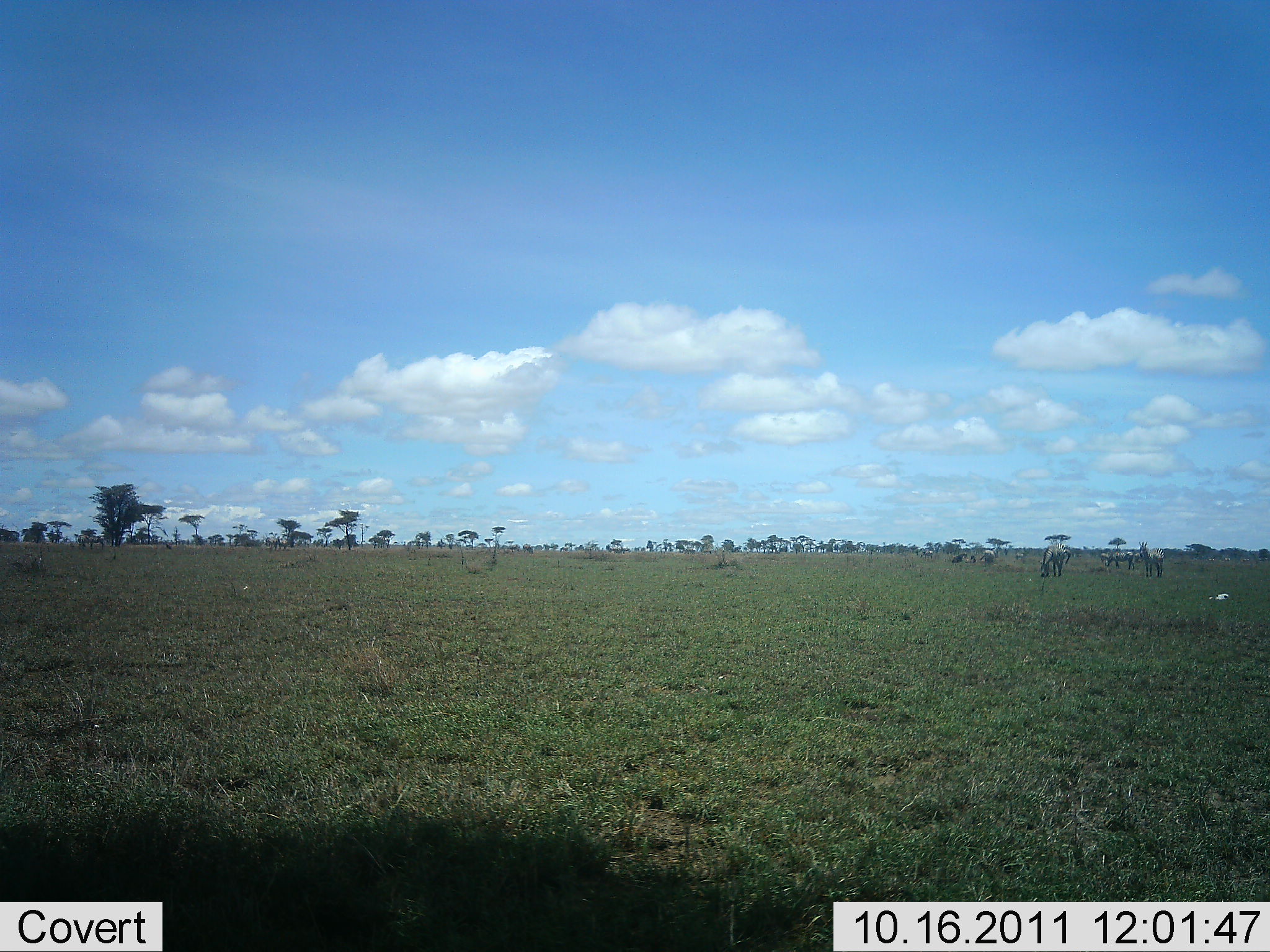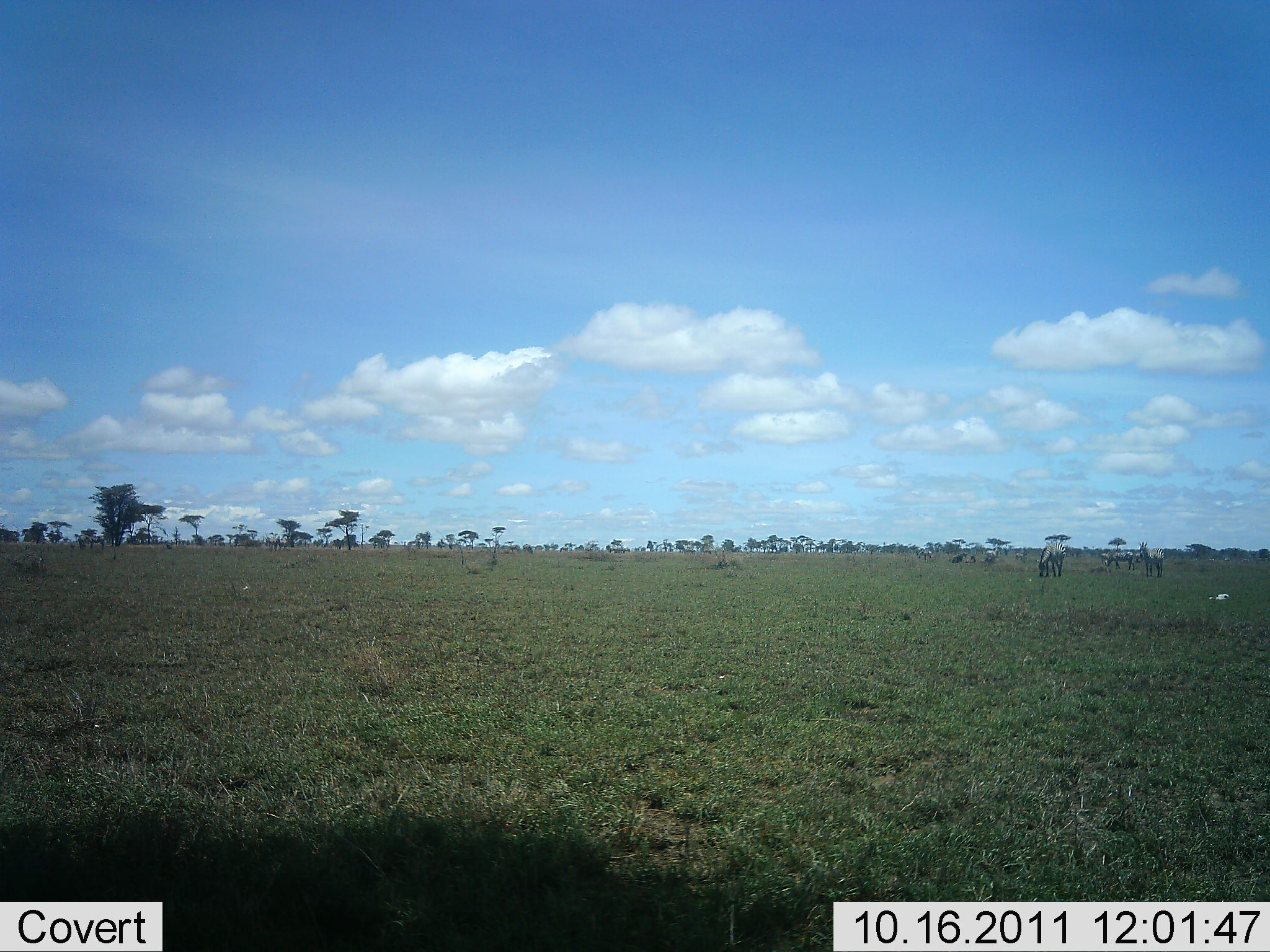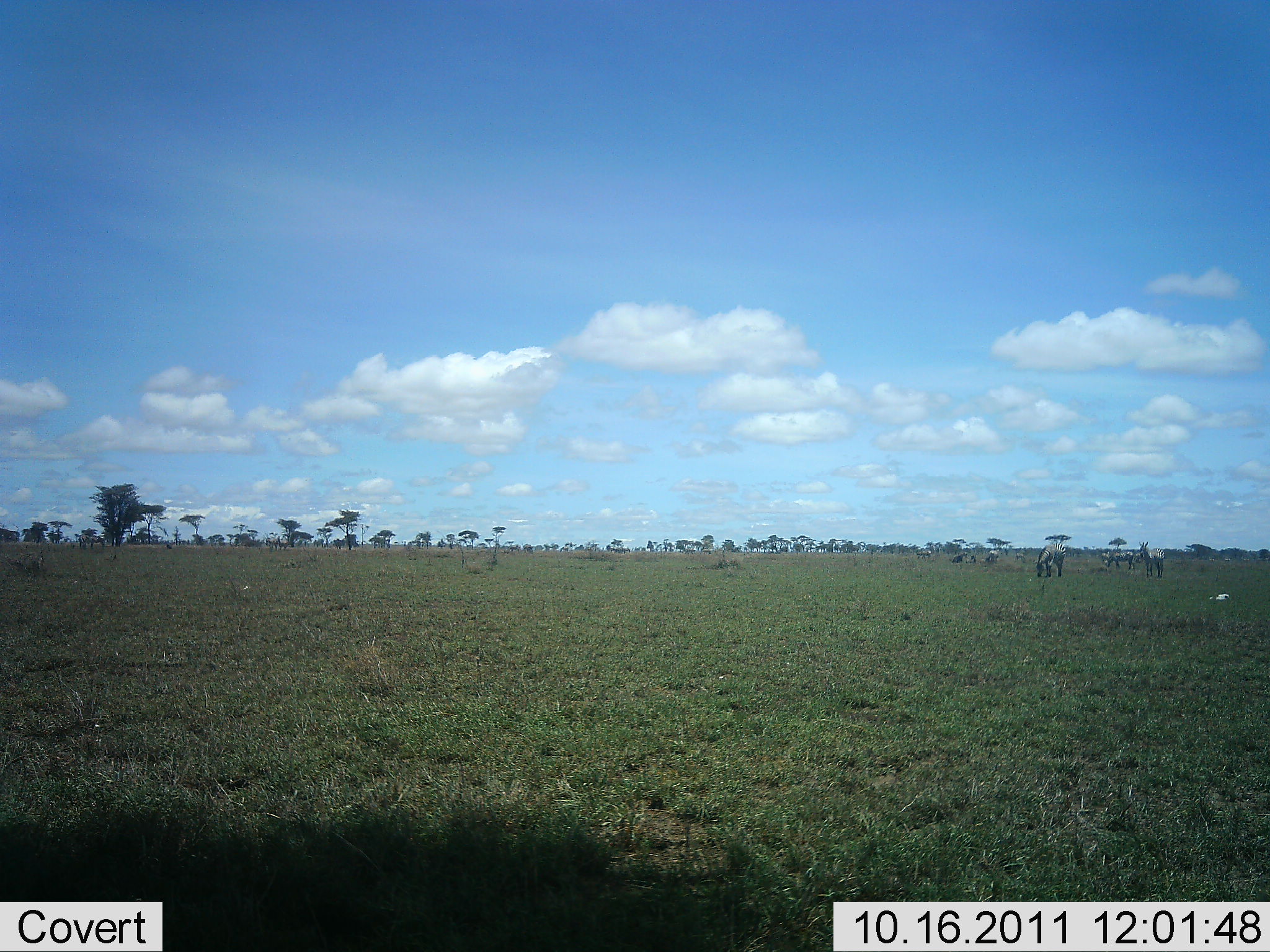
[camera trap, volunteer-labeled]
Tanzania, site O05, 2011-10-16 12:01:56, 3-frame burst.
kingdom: Animalia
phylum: Chordata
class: Mammalia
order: Perissodactyla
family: Equidae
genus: Equus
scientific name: Equus quagga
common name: plains zebra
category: zebra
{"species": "zebra (plains zebra) (Equus quagga)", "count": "5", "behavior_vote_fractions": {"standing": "55%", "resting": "0%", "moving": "0%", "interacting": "0%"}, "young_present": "0%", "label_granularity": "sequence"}